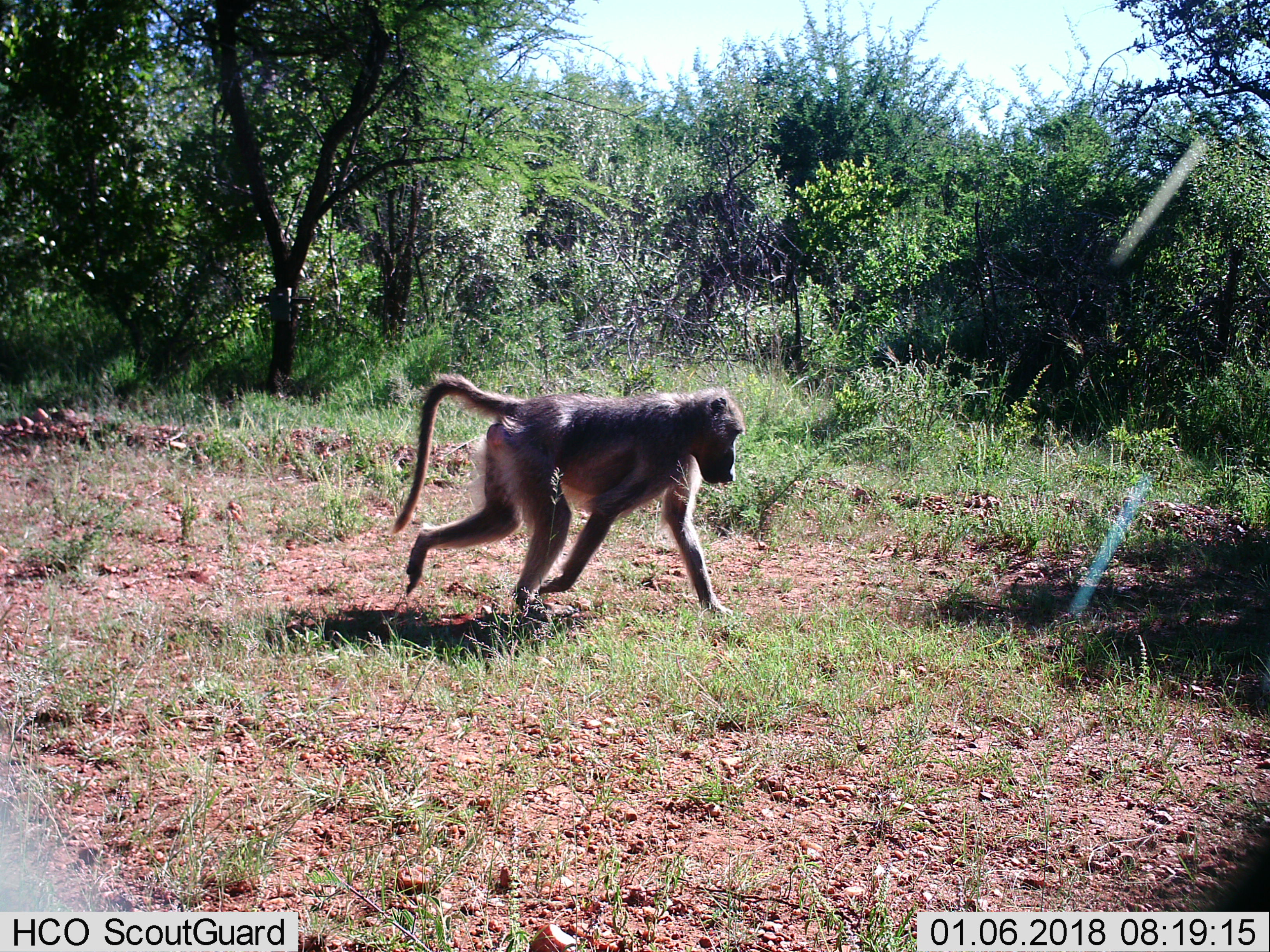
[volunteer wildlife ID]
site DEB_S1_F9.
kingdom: Animalia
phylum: Chordata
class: Mammalia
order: Primates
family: Cercopithecidae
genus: Papio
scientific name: Papio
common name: baboon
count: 1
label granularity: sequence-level